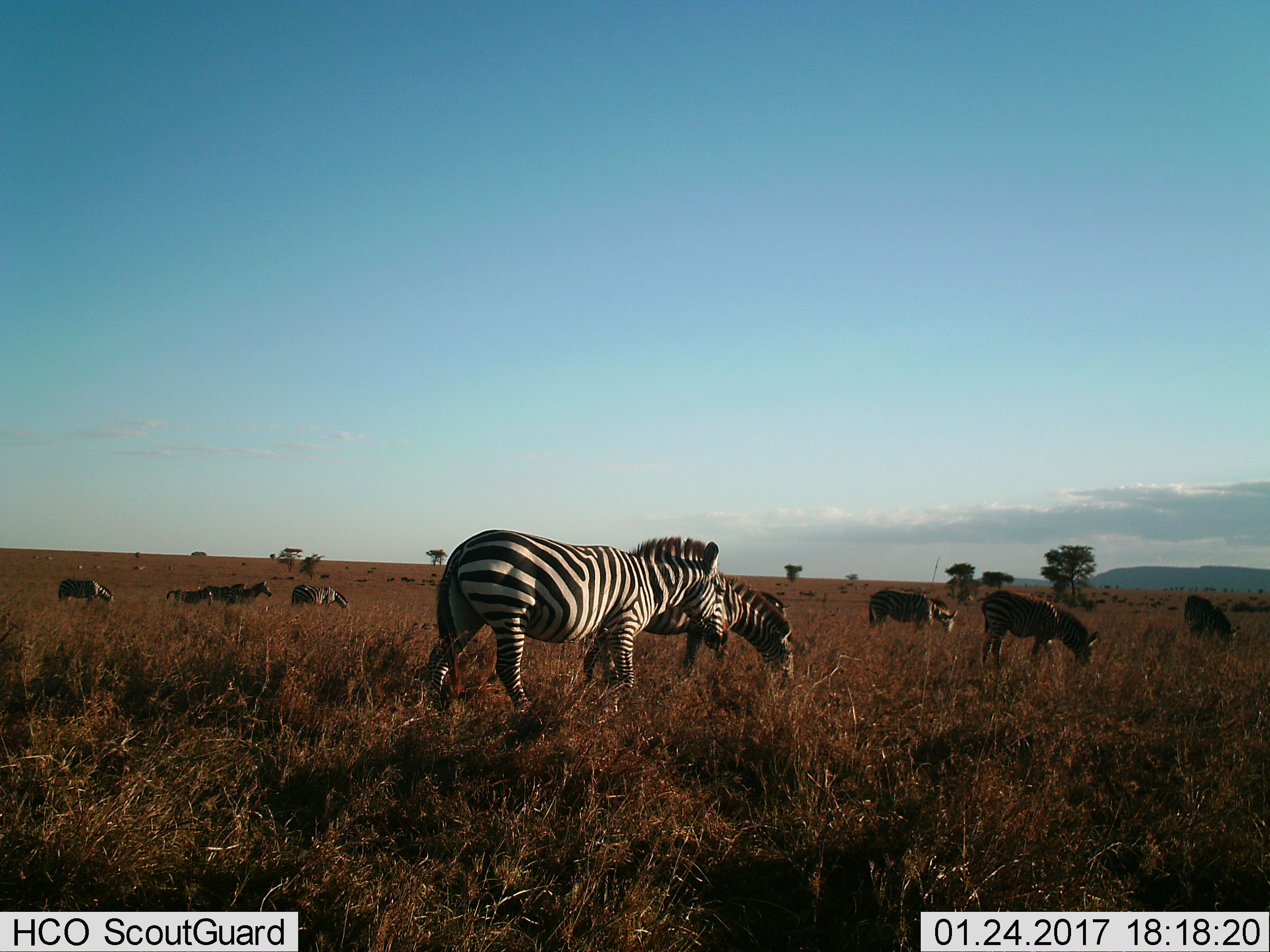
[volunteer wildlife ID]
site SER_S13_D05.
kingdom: Animalia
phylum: Chordata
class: Mammalia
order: Perissodactyla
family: Equidae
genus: Equus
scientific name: Equus quagga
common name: plains zebra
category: zebraplains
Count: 11-50.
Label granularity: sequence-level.